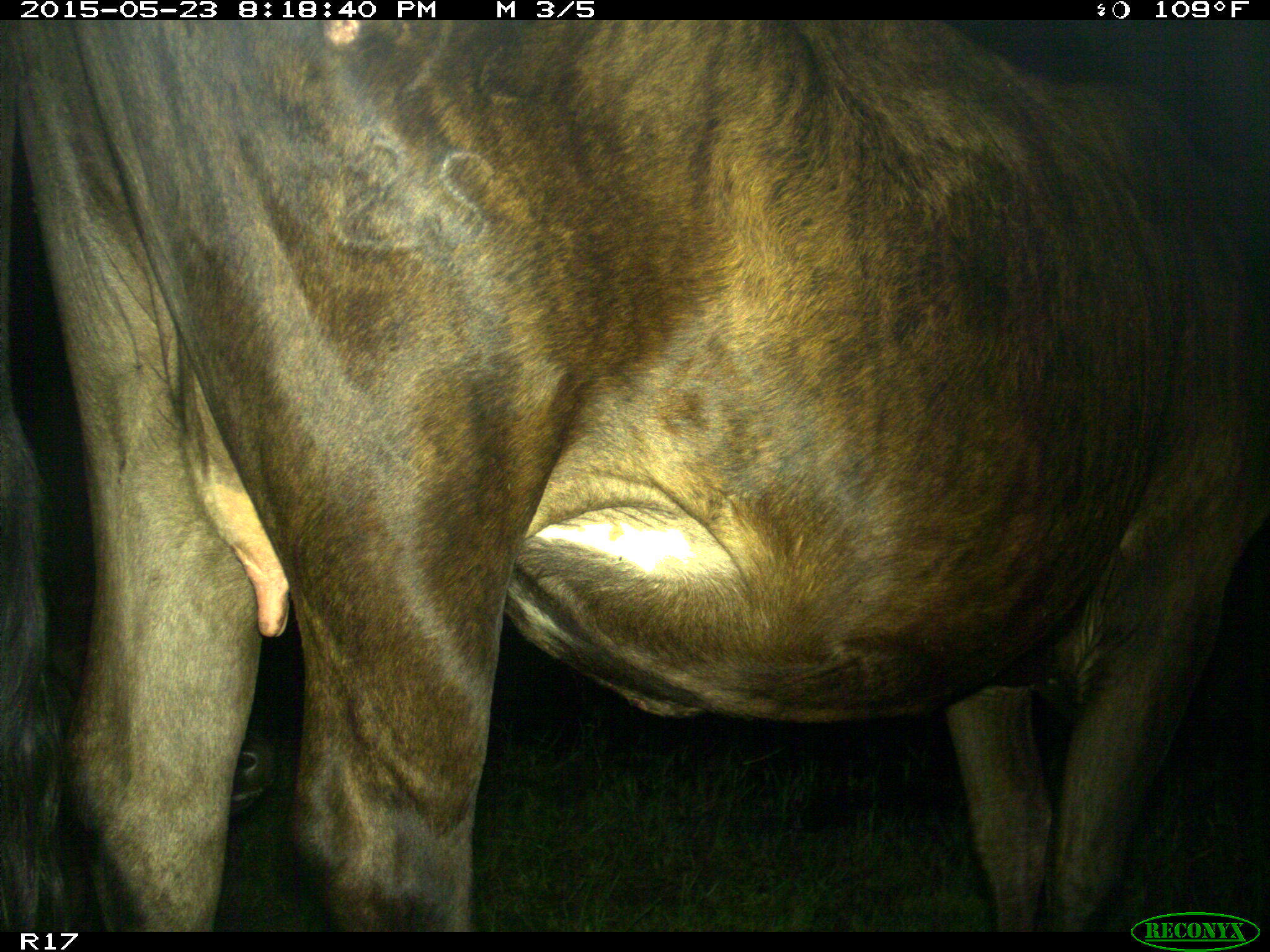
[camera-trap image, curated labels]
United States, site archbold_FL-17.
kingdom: Animalia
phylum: Chordata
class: Mammalia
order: Artiodactyla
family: Bovidae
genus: Bos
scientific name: Bos taurus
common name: domestic cow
Bos taurus (domestic cow).